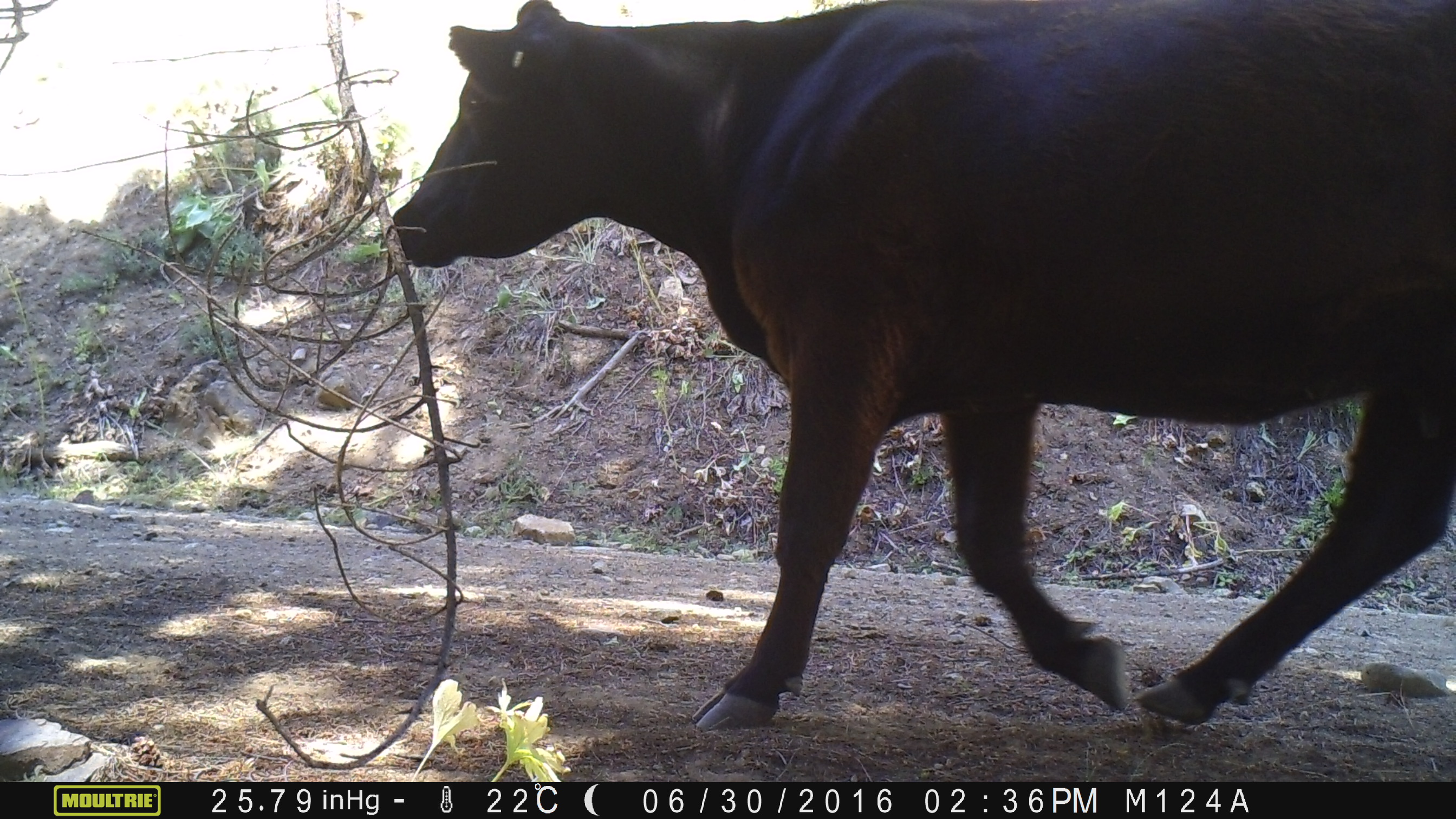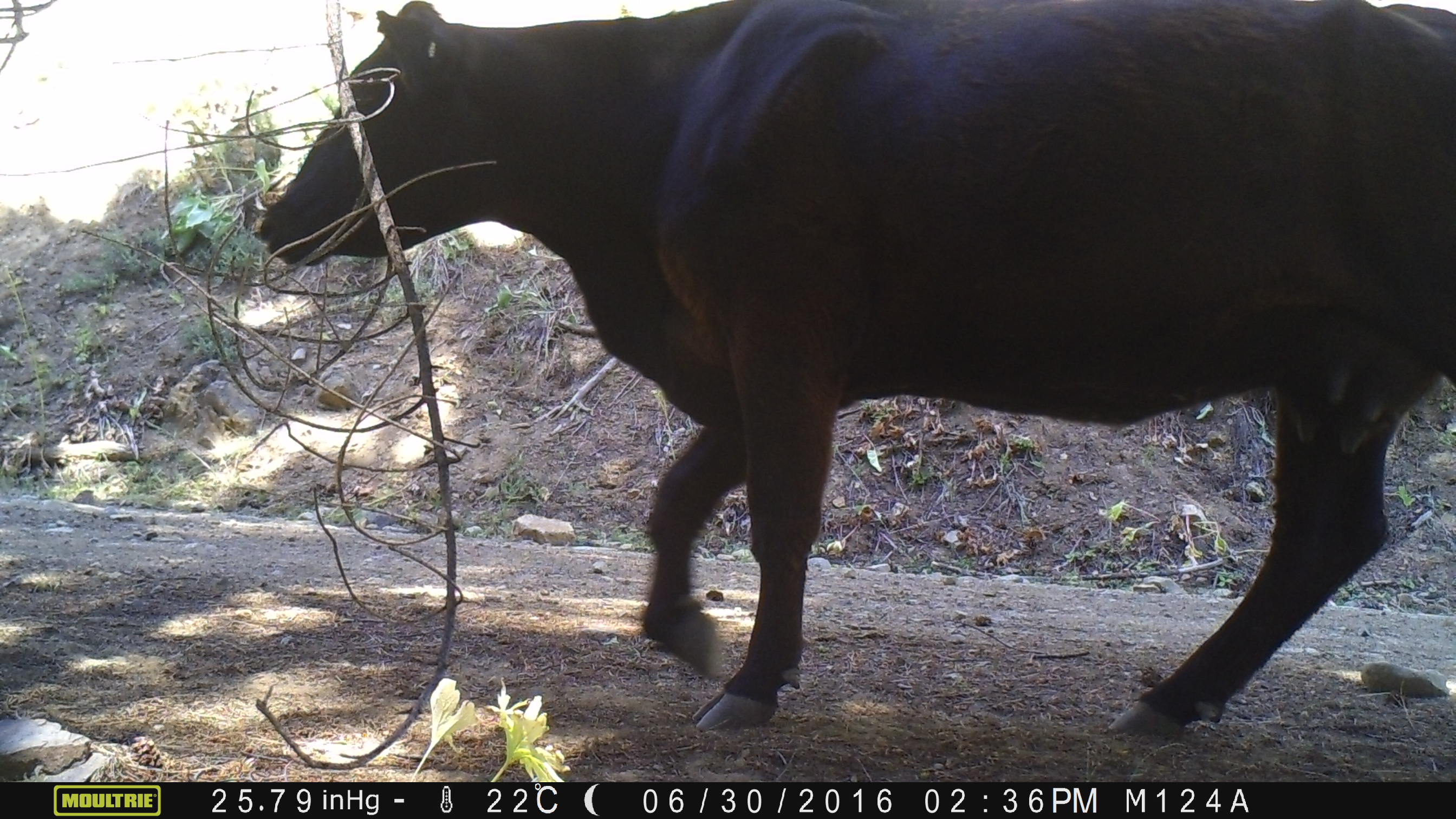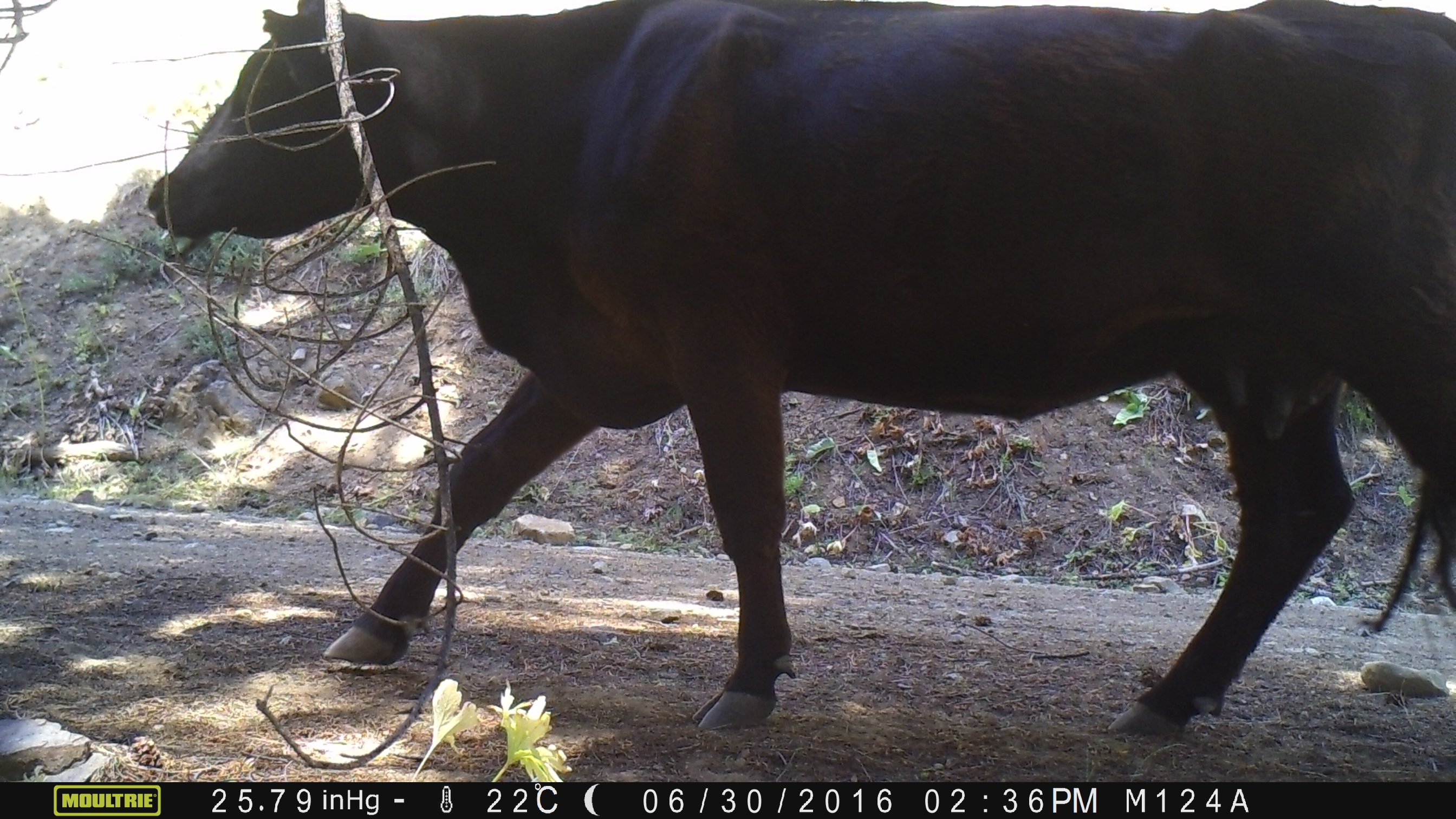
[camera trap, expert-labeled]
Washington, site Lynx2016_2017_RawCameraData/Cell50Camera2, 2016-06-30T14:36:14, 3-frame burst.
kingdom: Animalia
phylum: Chordata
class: Mammalia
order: Artiodactyla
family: Bovidae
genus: Bos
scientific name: Bos taurus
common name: domestic cattle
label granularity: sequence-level